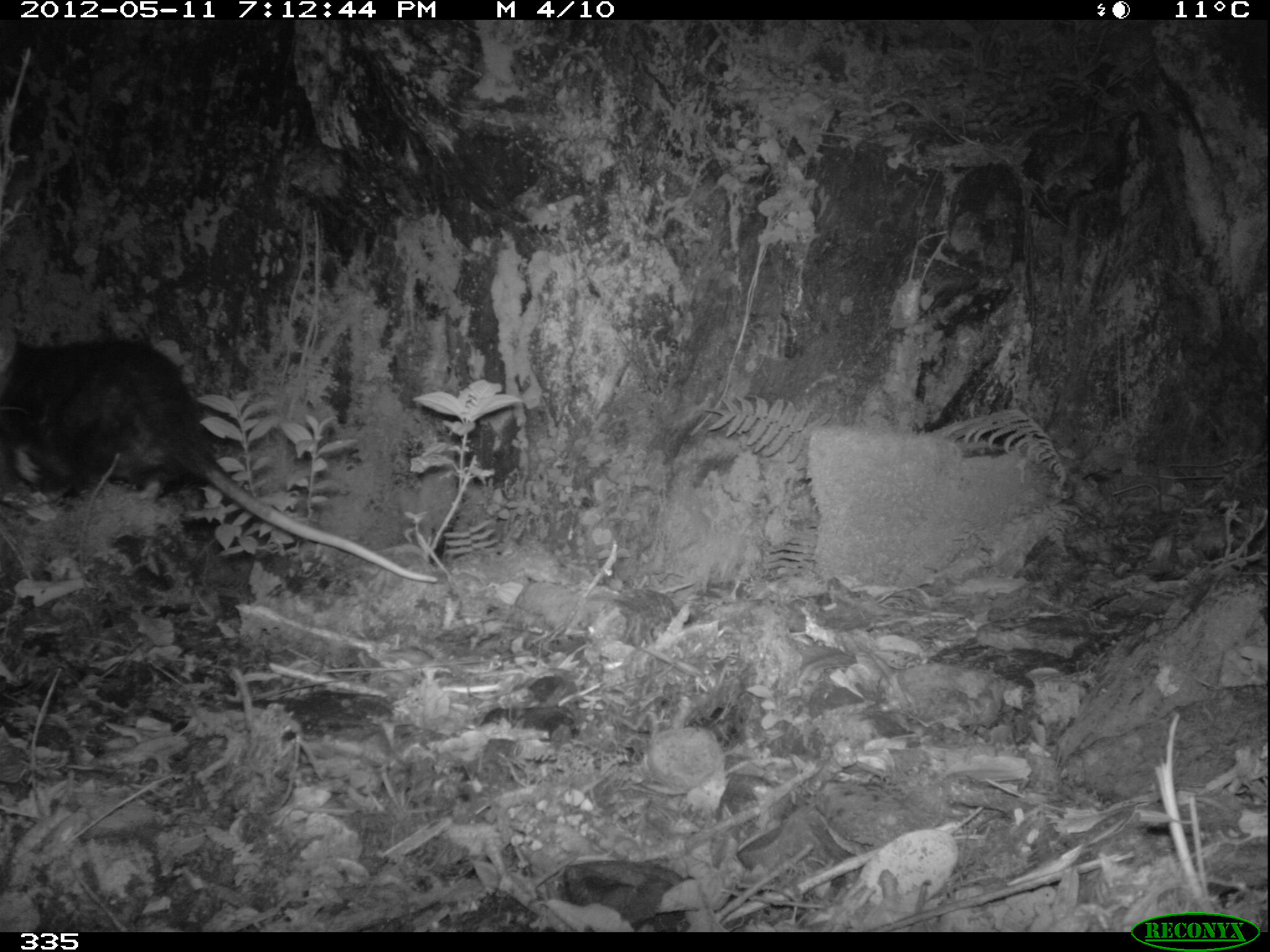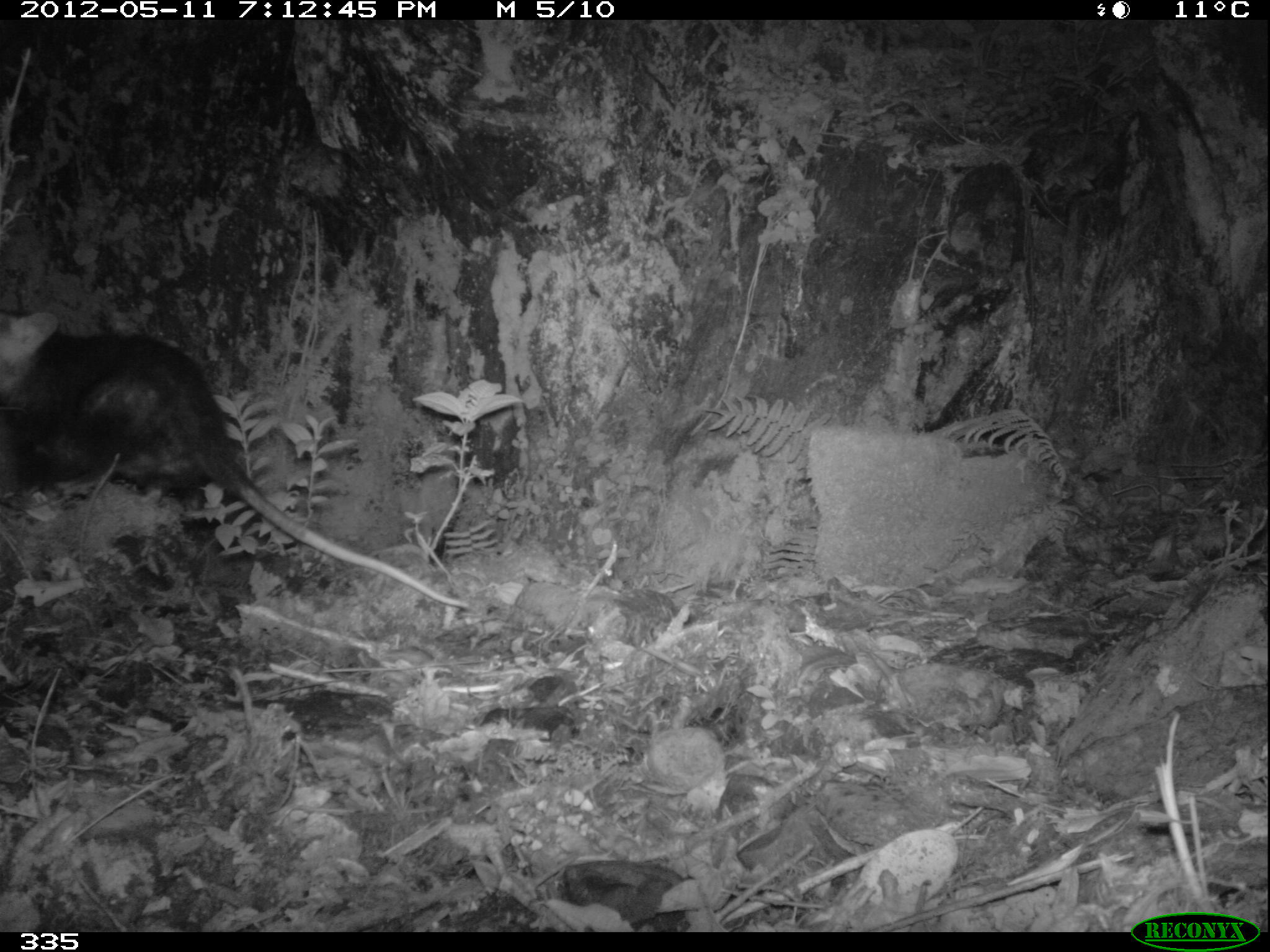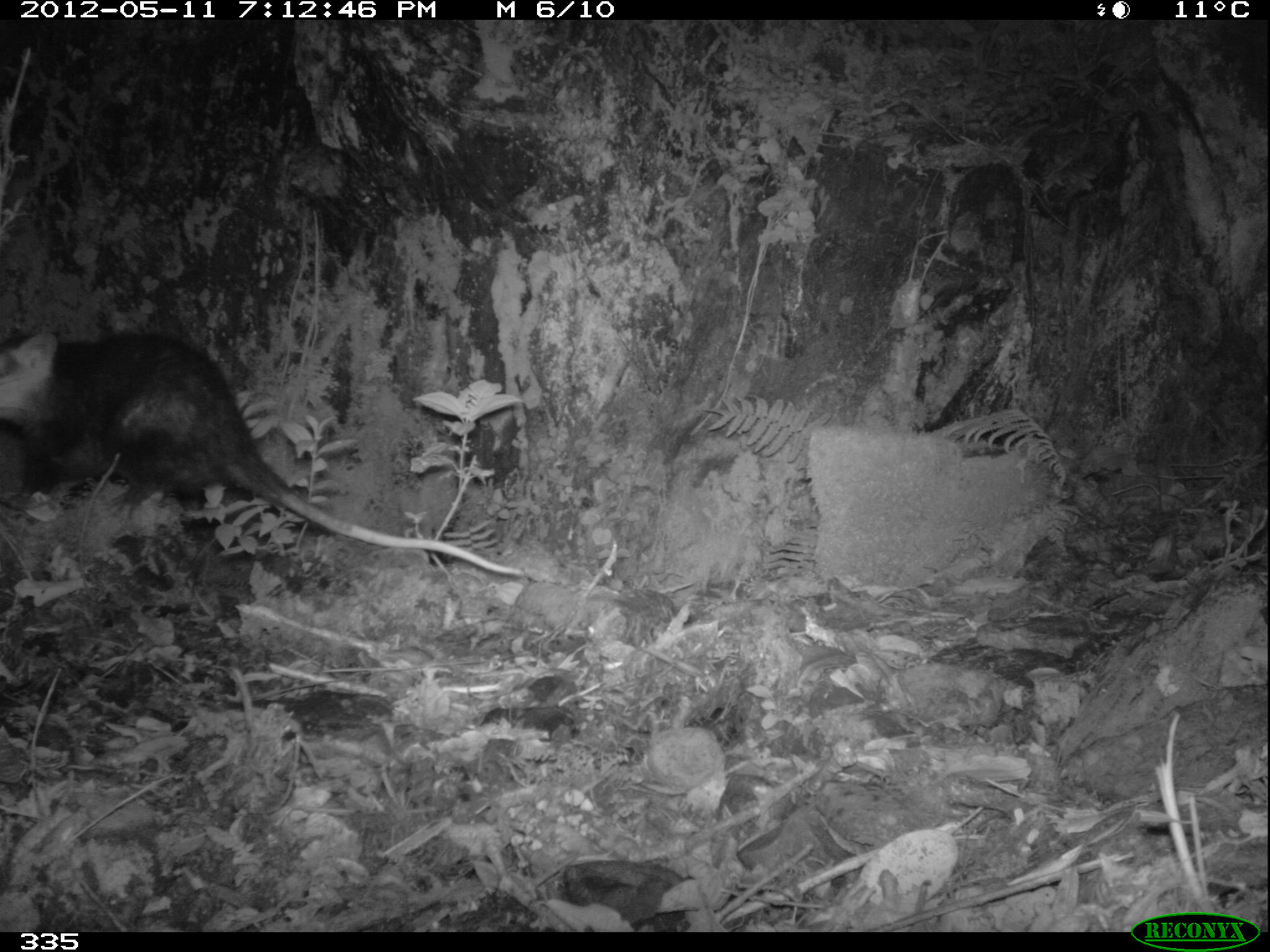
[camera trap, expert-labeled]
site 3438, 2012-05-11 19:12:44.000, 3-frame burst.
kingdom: Animalia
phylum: Chordata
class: Mammalia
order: Didelphimorphia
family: Didelphidae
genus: Didelphis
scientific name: Didelphis pernigra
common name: andean white-eared opossum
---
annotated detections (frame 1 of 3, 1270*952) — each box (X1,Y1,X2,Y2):
didelphis pernigra: (0,327,438,582)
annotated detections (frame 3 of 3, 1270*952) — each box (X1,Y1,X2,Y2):
didelphis pernigra: (0,329,523,577)